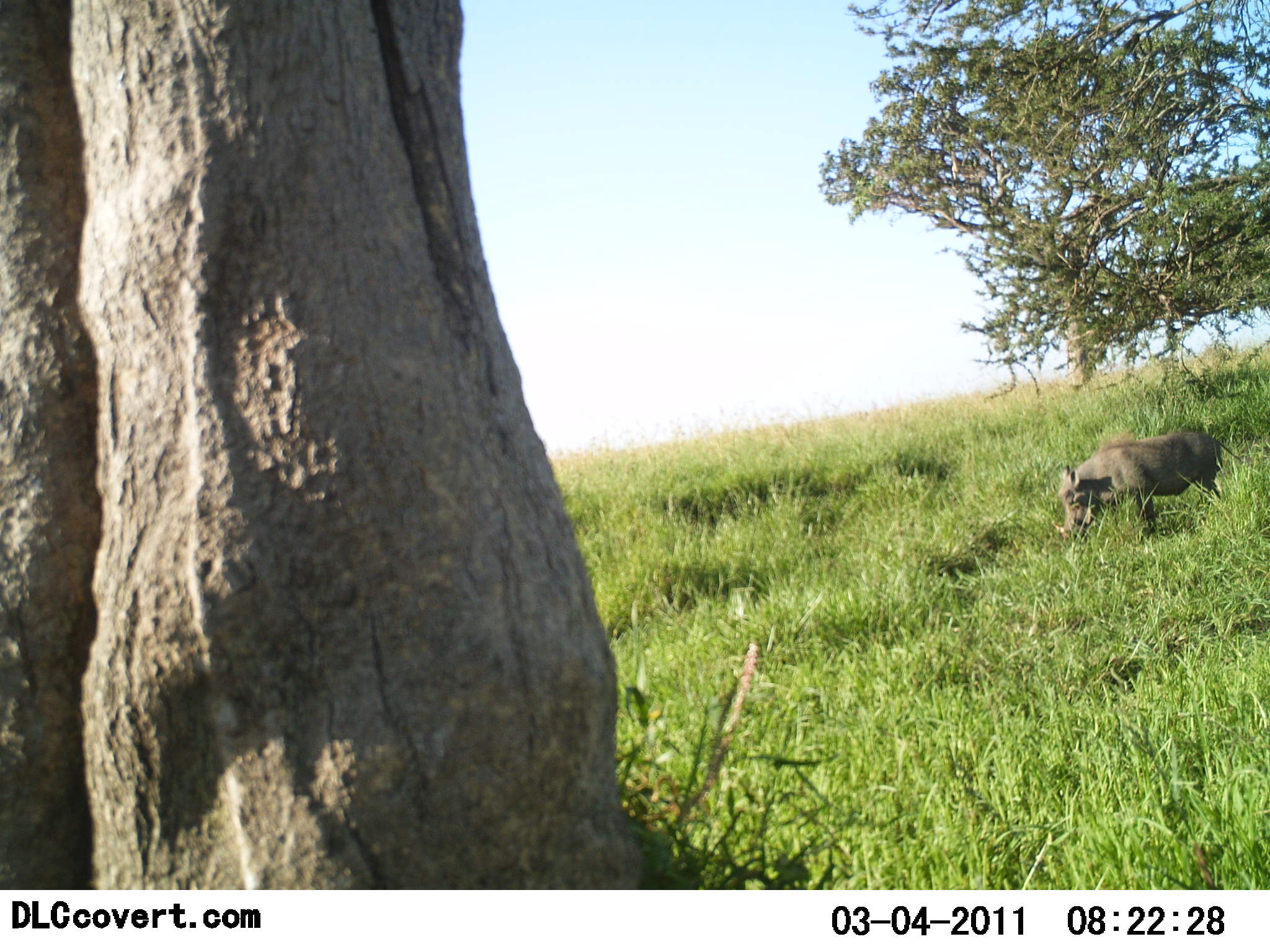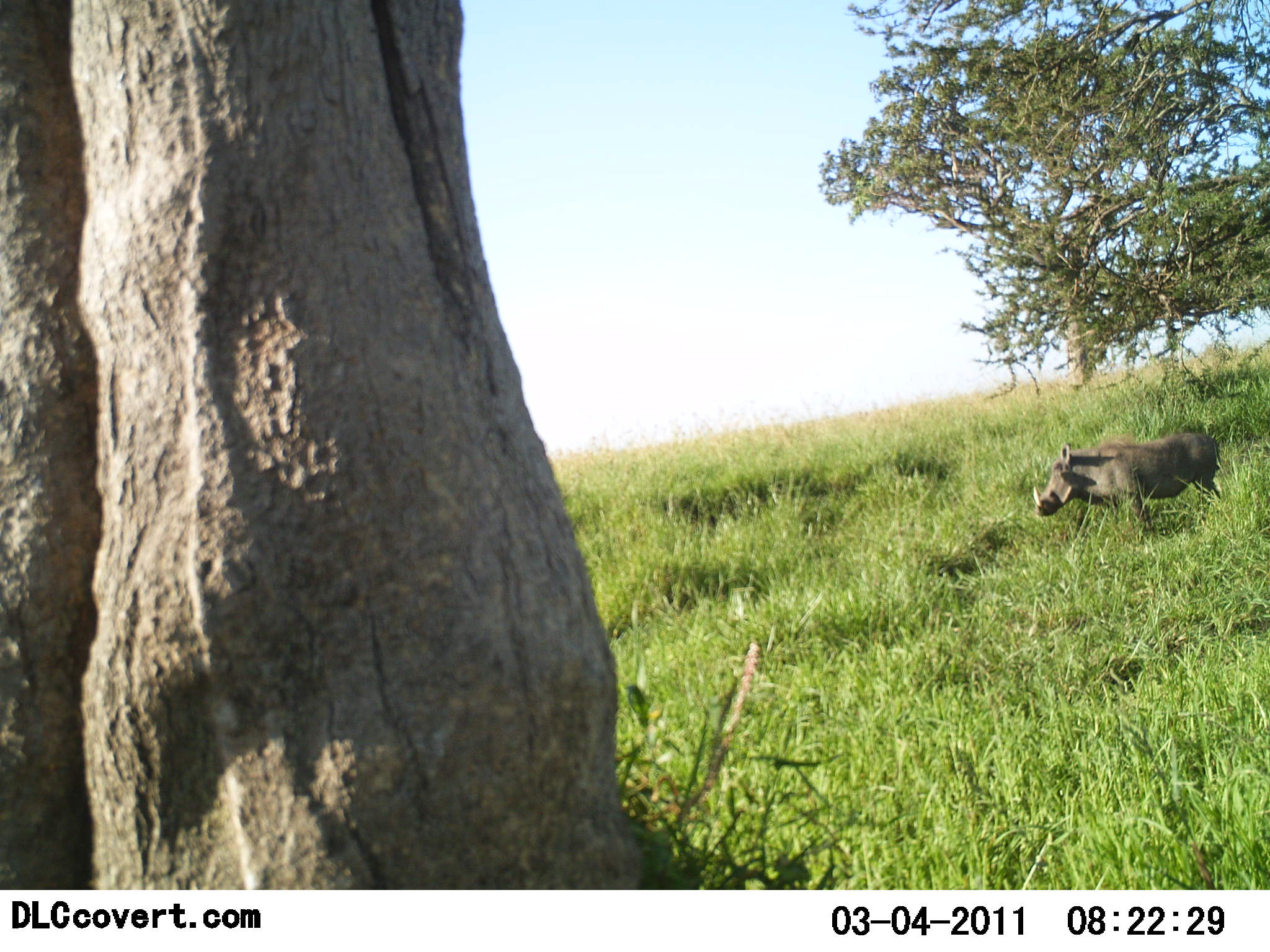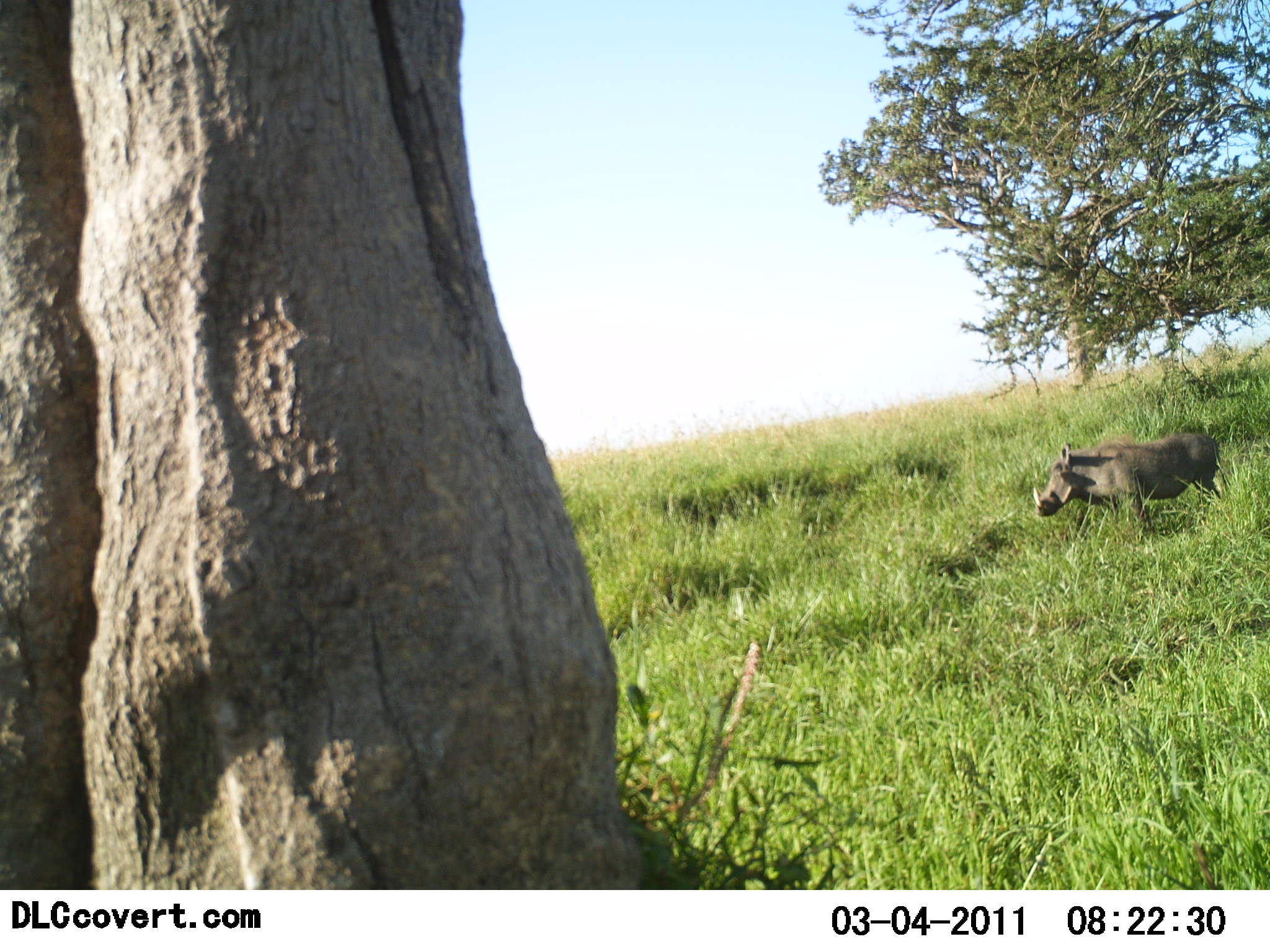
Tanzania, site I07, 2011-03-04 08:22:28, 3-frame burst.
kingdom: Animalia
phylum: Chordata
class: Mammalia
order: Artiodactyla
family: Suidae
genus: Phacochoerus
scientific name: Phacochoerus africanus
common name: warthog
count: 1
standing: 83%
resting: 0%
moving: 0%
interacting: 0%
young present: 0%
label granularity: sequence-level